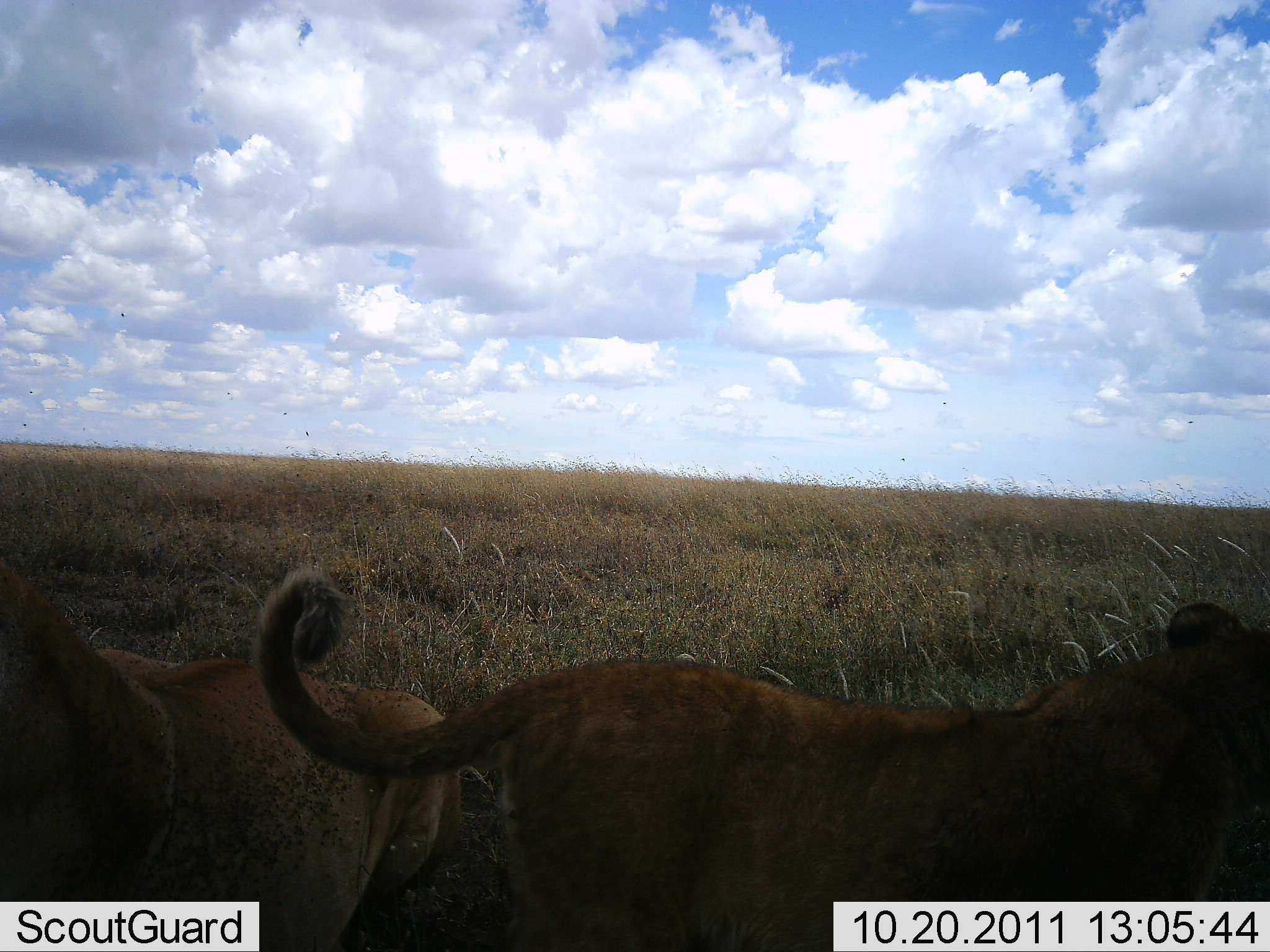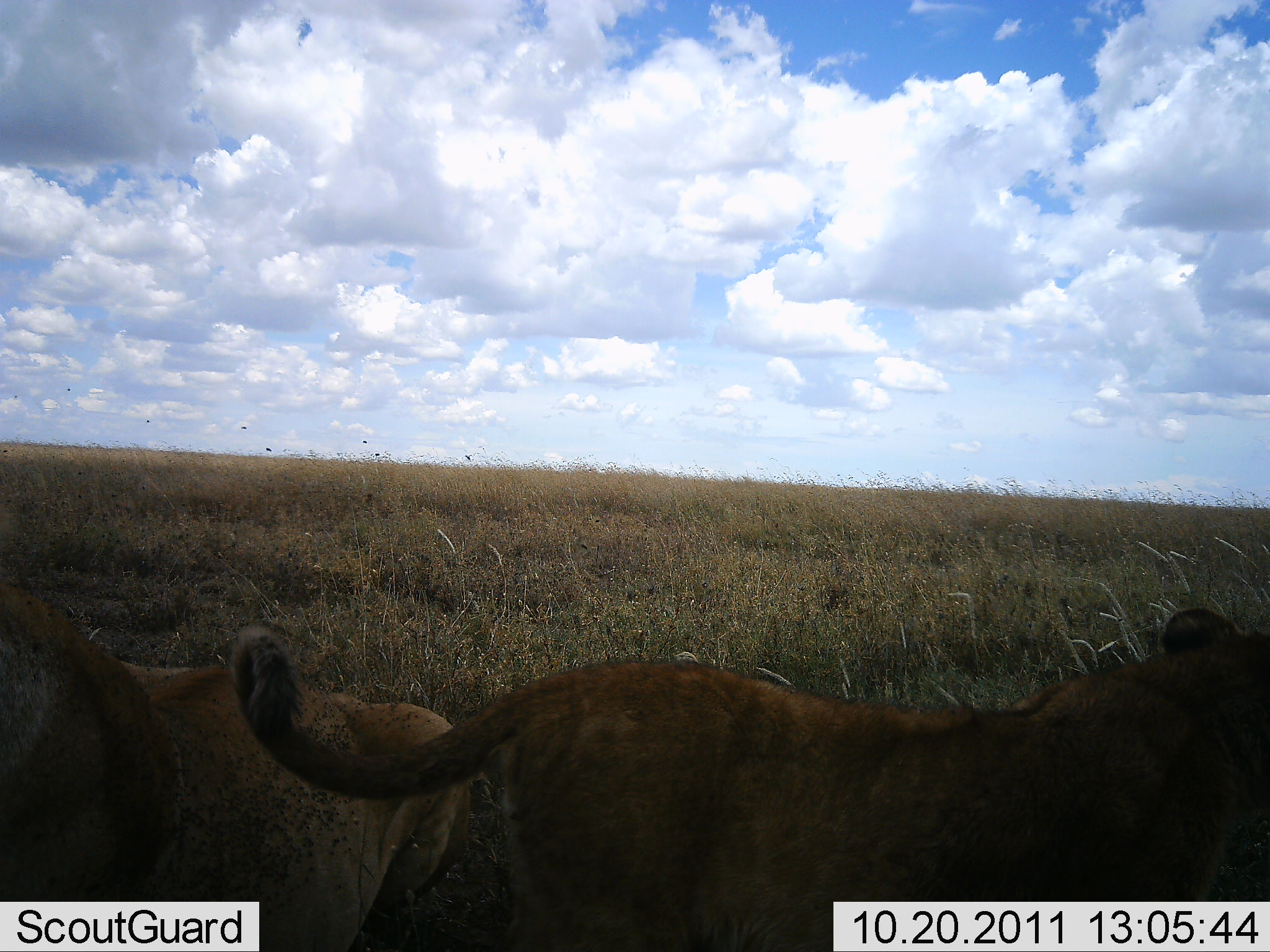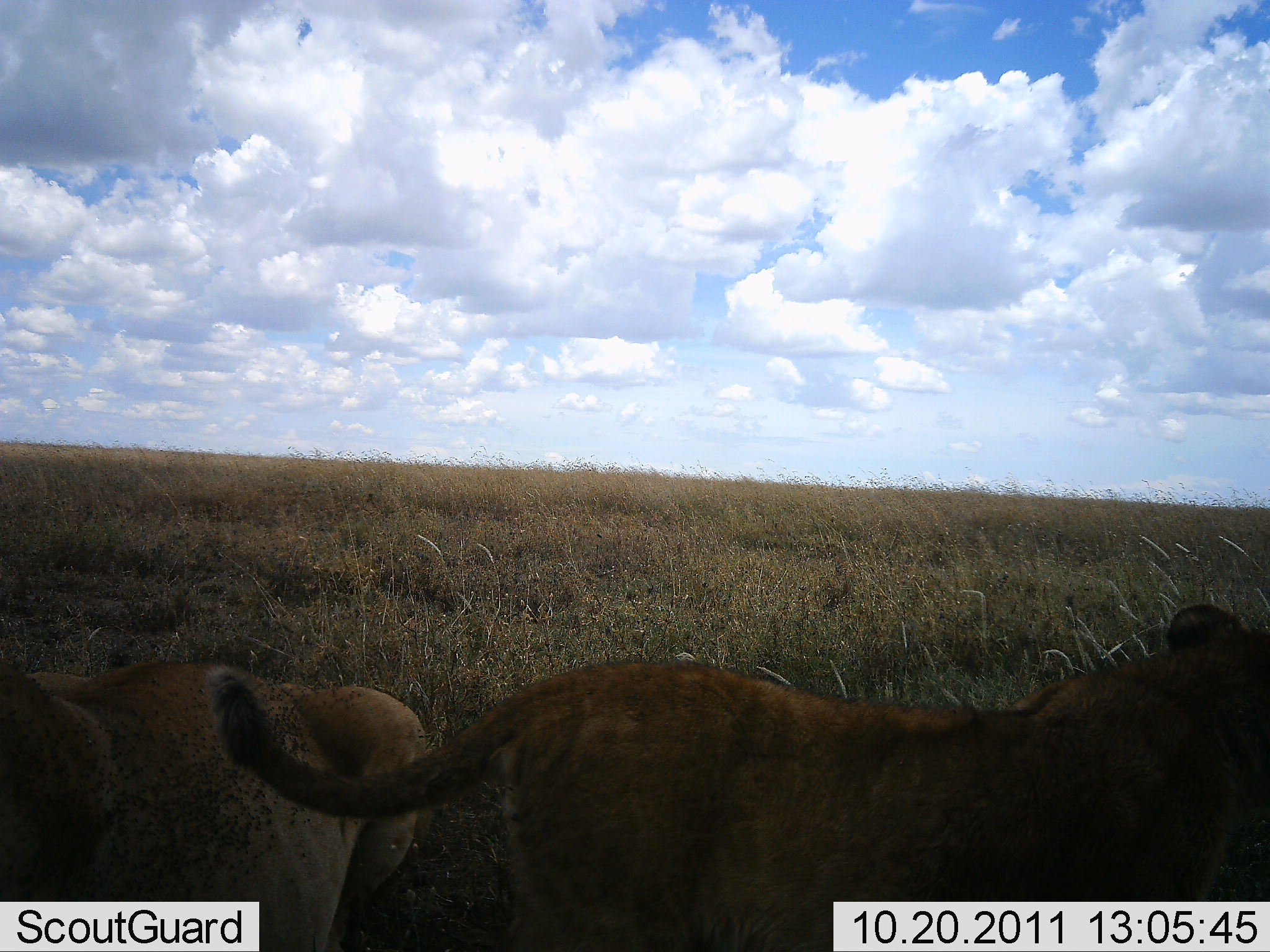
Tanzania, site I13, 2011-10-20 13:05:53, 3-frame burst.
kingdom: Animalia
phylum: Chordata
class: Mammalia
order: Carnivora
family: Felidae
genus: Panthera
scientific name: Panthera leo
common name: lion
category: lionfemale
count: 2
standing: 86%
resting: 36%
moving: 21%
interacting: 0%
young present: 0%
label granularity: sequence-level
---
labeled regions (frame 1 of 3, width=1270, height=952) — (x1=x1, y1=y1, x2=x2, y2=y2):
animal: (x1=255, y1=562, x2=1270, y2=952); (x1=0, y1=553, x2=466, y2=952)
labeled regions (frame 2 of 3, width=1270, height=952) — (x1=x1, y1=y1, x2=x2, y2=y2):
animal: (x1=231, y1=607, x2=1270, y2=952); (x1=0, y1=583, x2=472, y2=952)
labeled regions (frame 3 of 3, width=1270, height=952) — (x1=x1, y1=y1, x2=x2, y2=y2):
animal: (x1=205, y1=602, x2=1270, y2=952); (x1=0, y1=659, x2=428, y2=952)